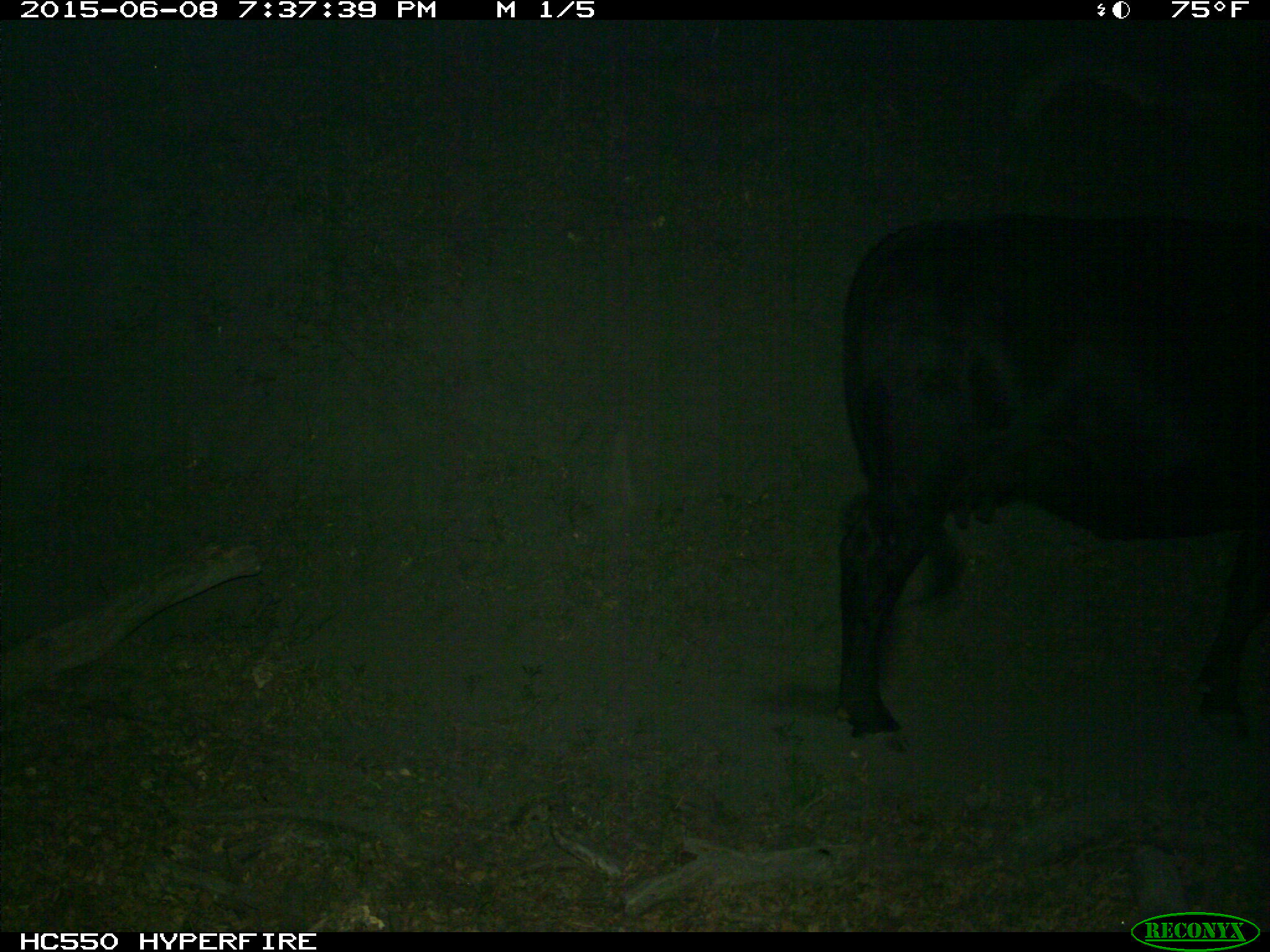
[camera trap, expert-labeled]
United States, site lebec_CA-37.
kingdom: Animalia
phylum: Chordata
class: Mammalia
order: Artiodactyla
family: Bovidae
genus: Bos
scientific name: Bos taurus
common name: domestic cow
Bos taurus (domestic cow).